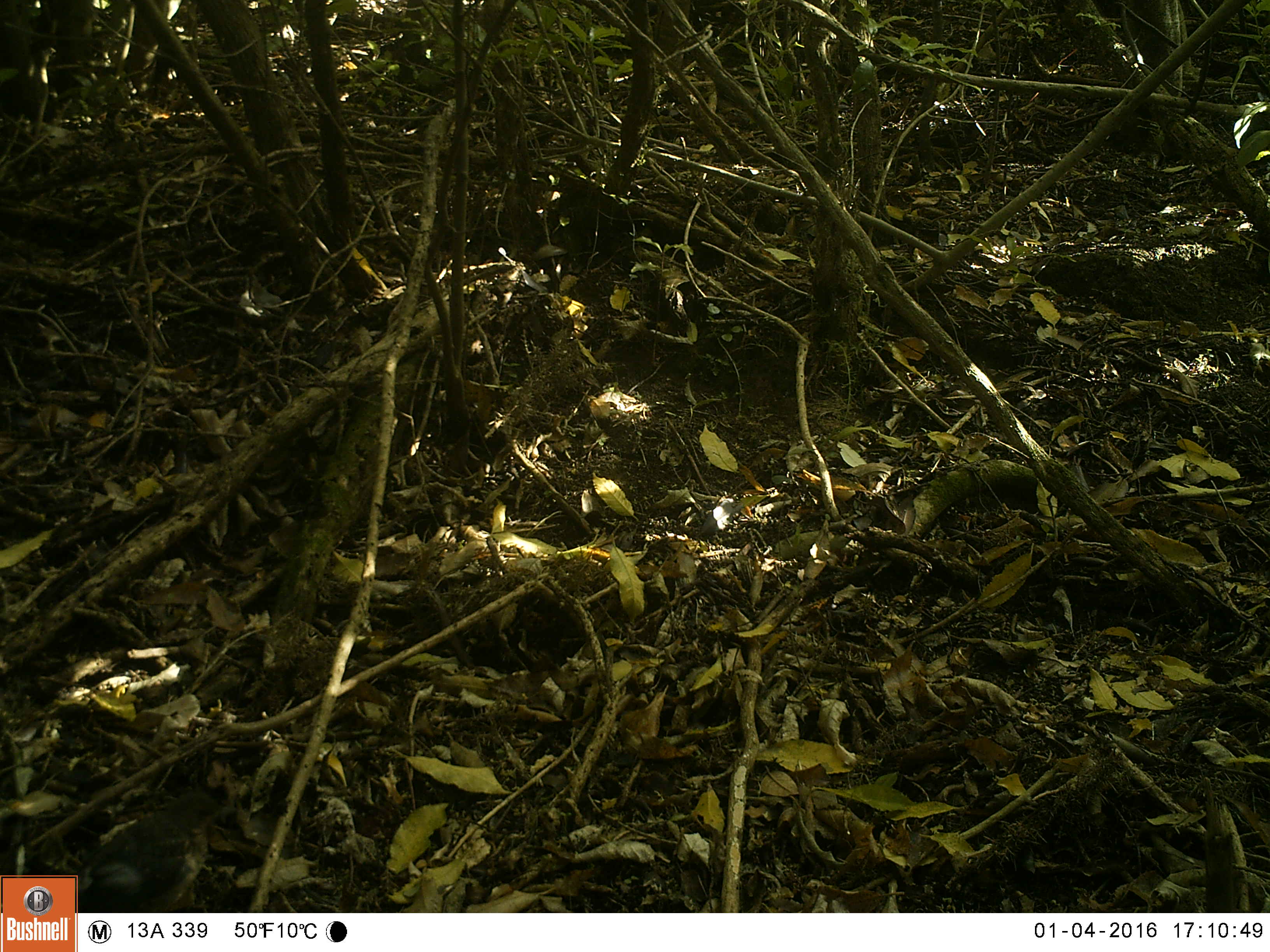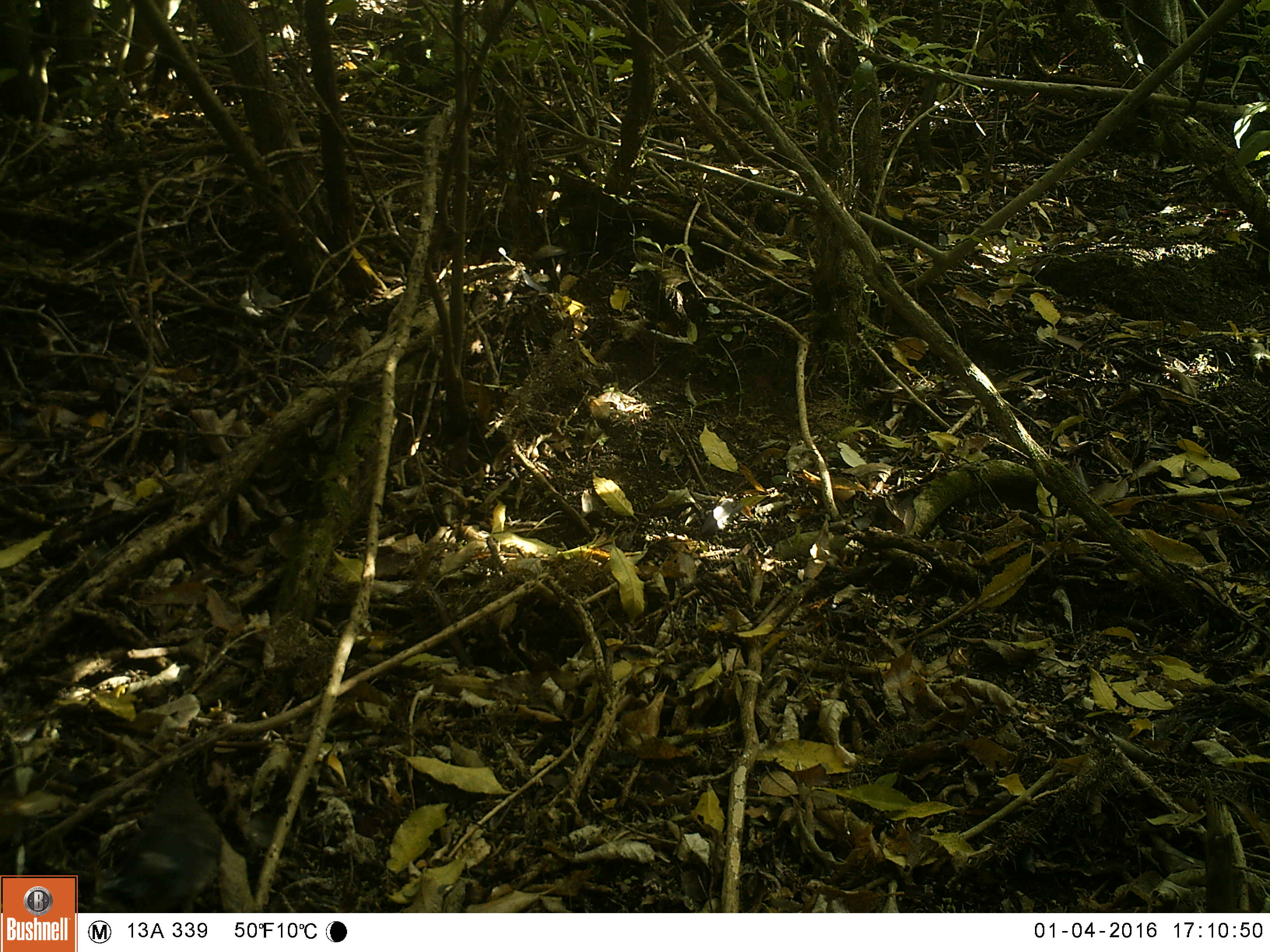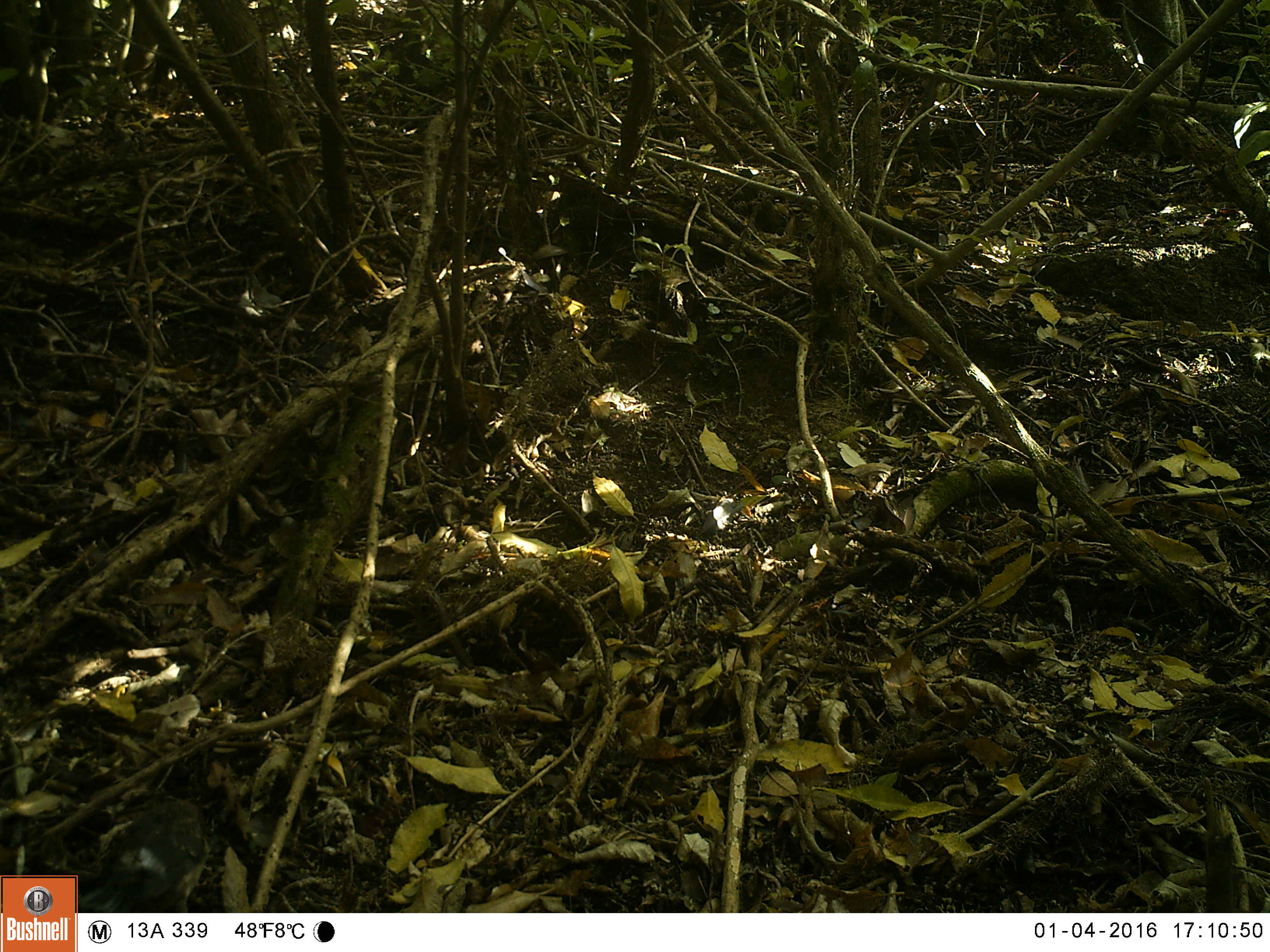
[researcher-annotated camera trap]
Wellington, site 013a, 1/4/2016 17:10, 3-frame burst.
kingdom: Animalia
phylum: Chordata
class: Aves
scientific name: Aves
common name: bird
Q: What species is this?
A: Bird (Aves).